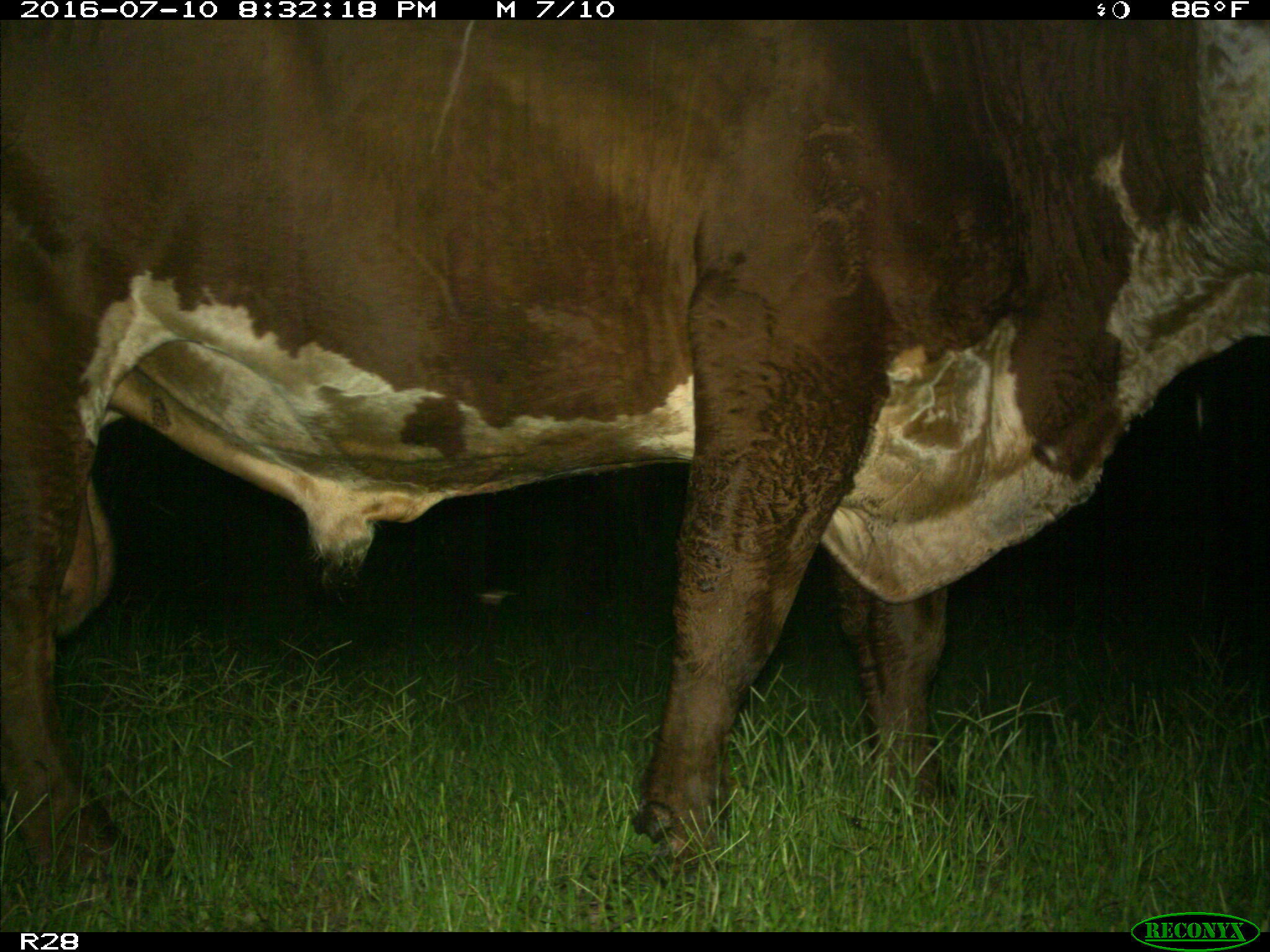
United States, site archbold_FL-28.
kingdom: Animalia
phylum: Chordata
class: Mammalia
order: Artiodactyla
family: Bovidae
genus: Bos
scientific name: Bos taurus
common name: domestic cow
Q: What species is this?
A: Bos taurus (domestic cow).